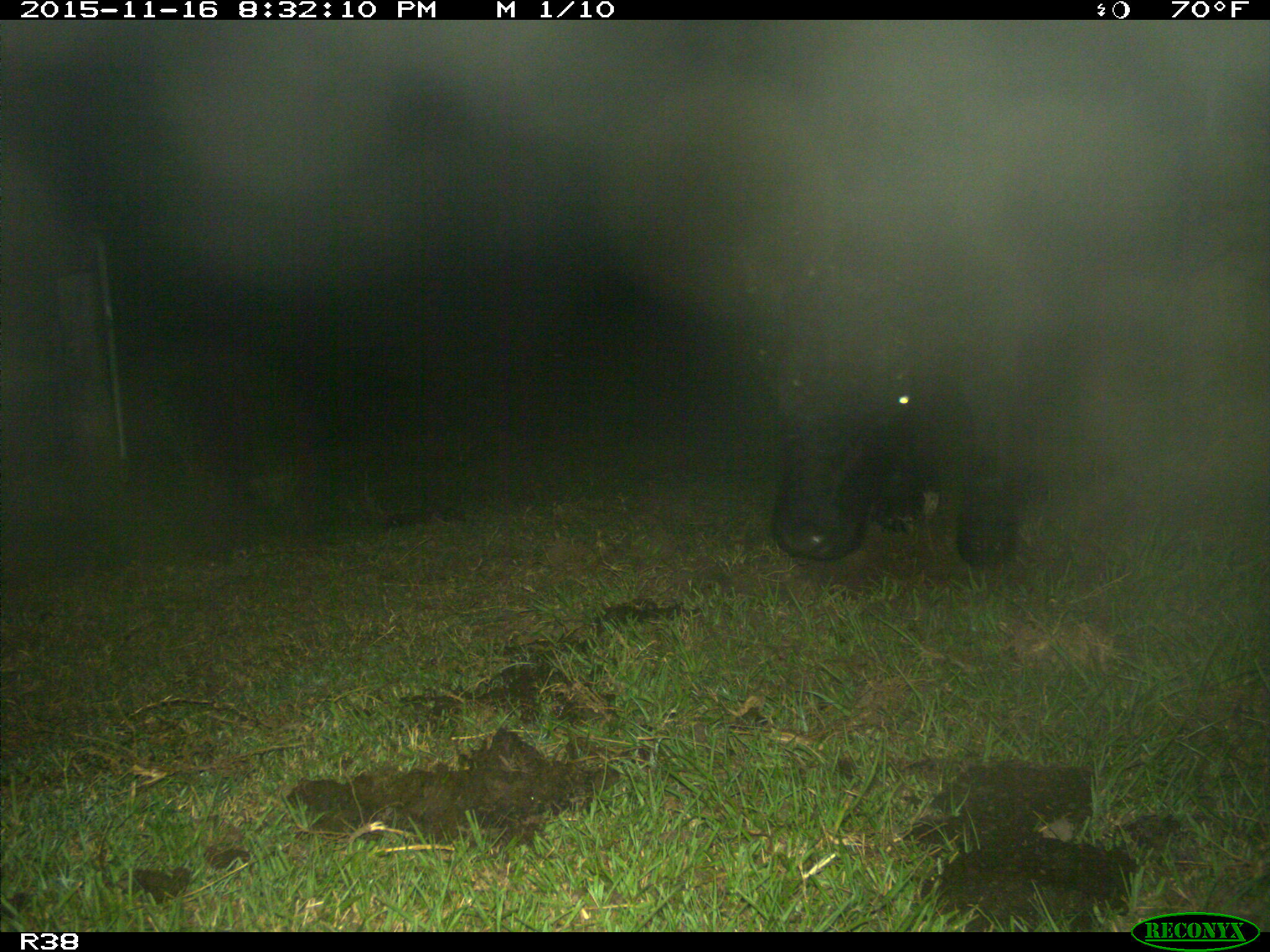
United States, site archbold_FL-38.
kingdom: Animalia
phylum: Chordata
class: Mammalia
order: Artiodactyla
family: Bovidae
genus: Bos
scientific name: Bos taurus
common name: domestic cow